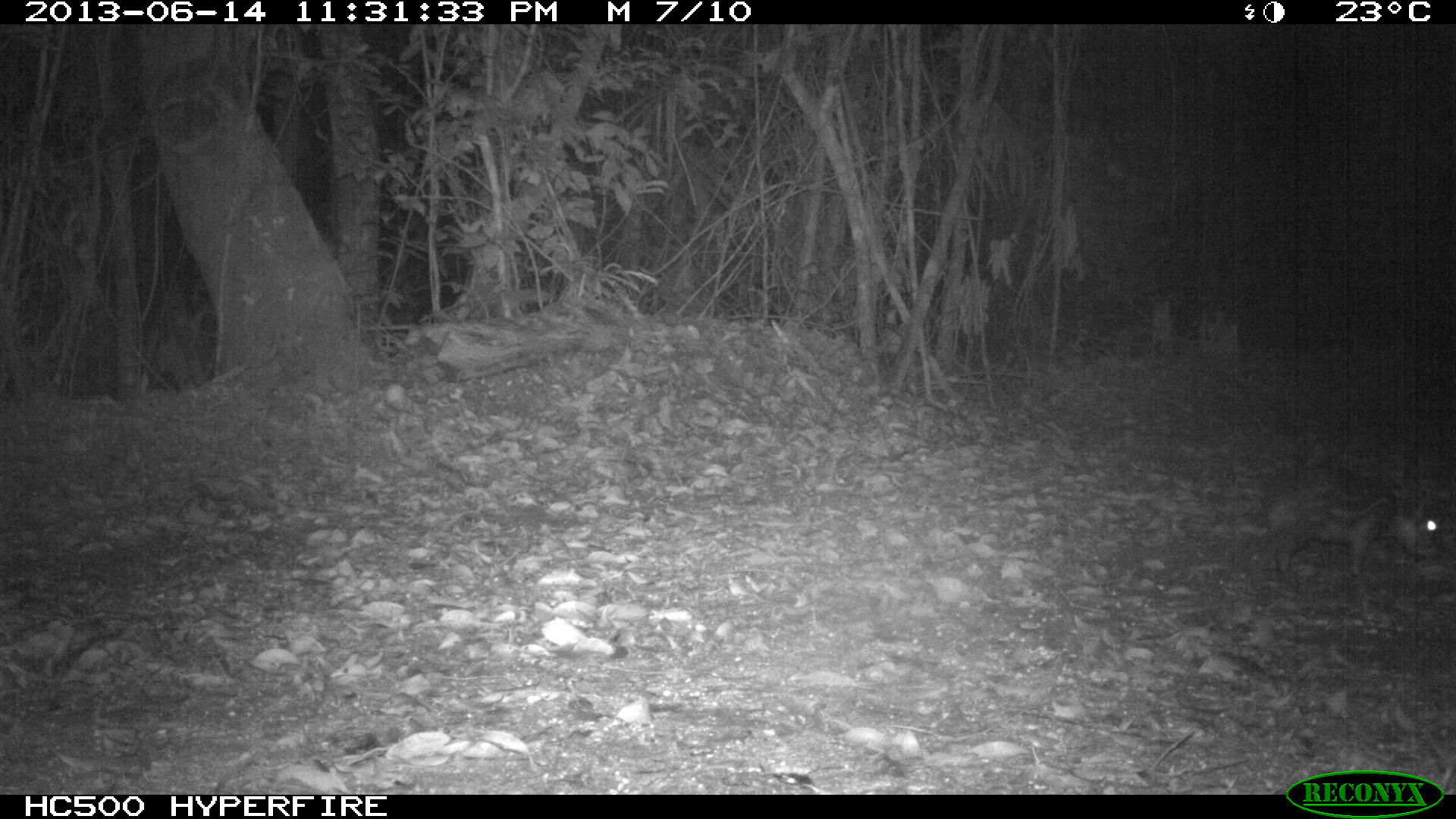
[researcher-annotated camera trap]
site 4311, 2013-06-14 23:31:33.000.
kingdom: Animalia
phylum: Chordata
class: Mammalia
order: Rodentia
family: Cuniculidae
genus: Cuniculus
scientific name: Cuniculus paca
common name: lowland paca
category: agouti paca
Agouti paca (lowland paca) (Cuniculus paca), count 1.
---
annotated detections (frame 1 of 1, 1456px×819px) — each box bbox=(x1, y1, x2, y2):
agouti paca: bbox=(1265, 470, 1439, 596)